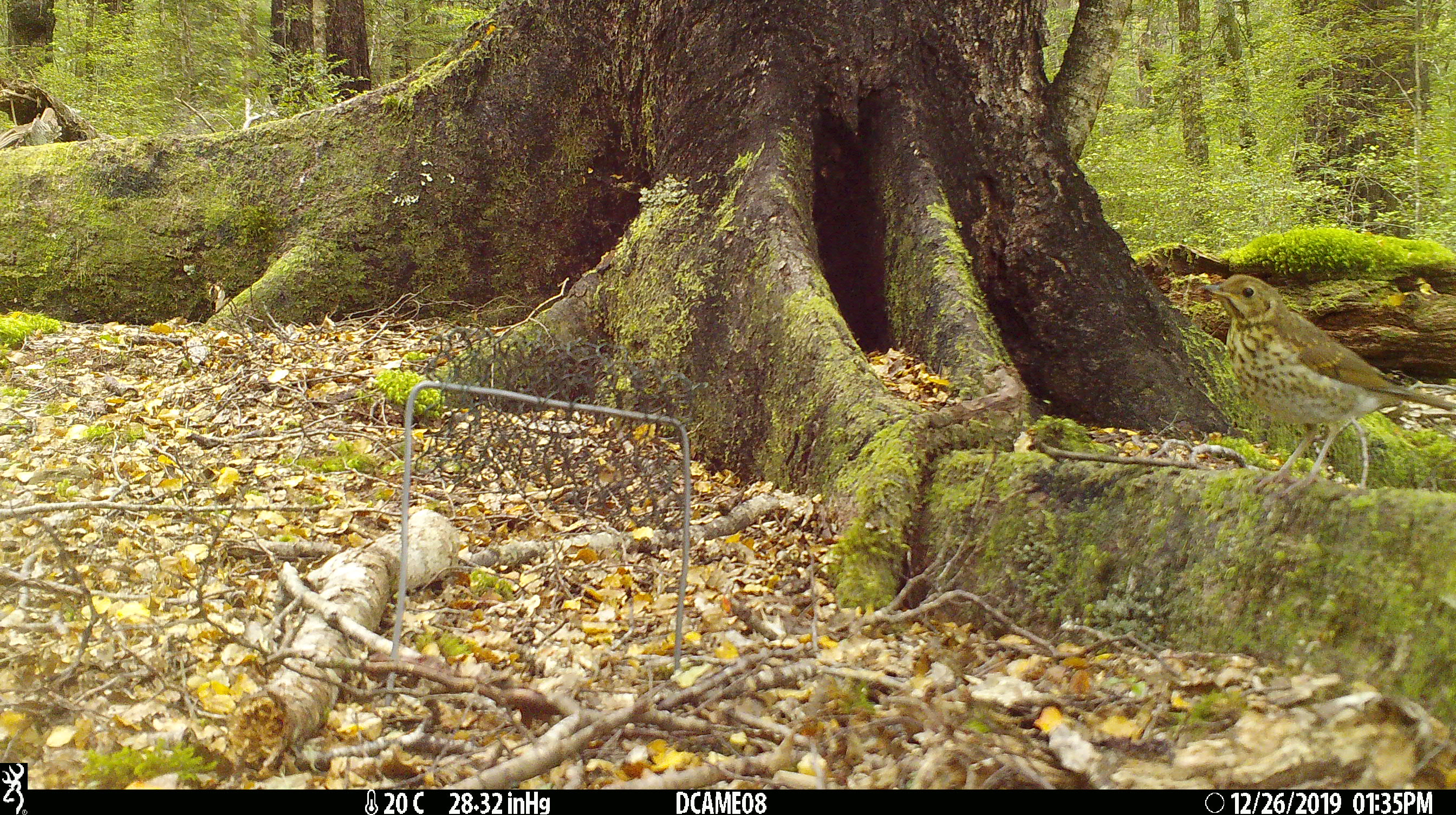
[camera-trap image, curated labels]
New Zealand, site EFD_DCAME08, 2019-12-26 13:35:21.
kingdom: Animalia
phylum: Chordata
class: Aves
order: Passeriformes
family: Turdidae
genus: Turdus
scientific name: Turdus philomelos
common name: song thrush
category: thrush